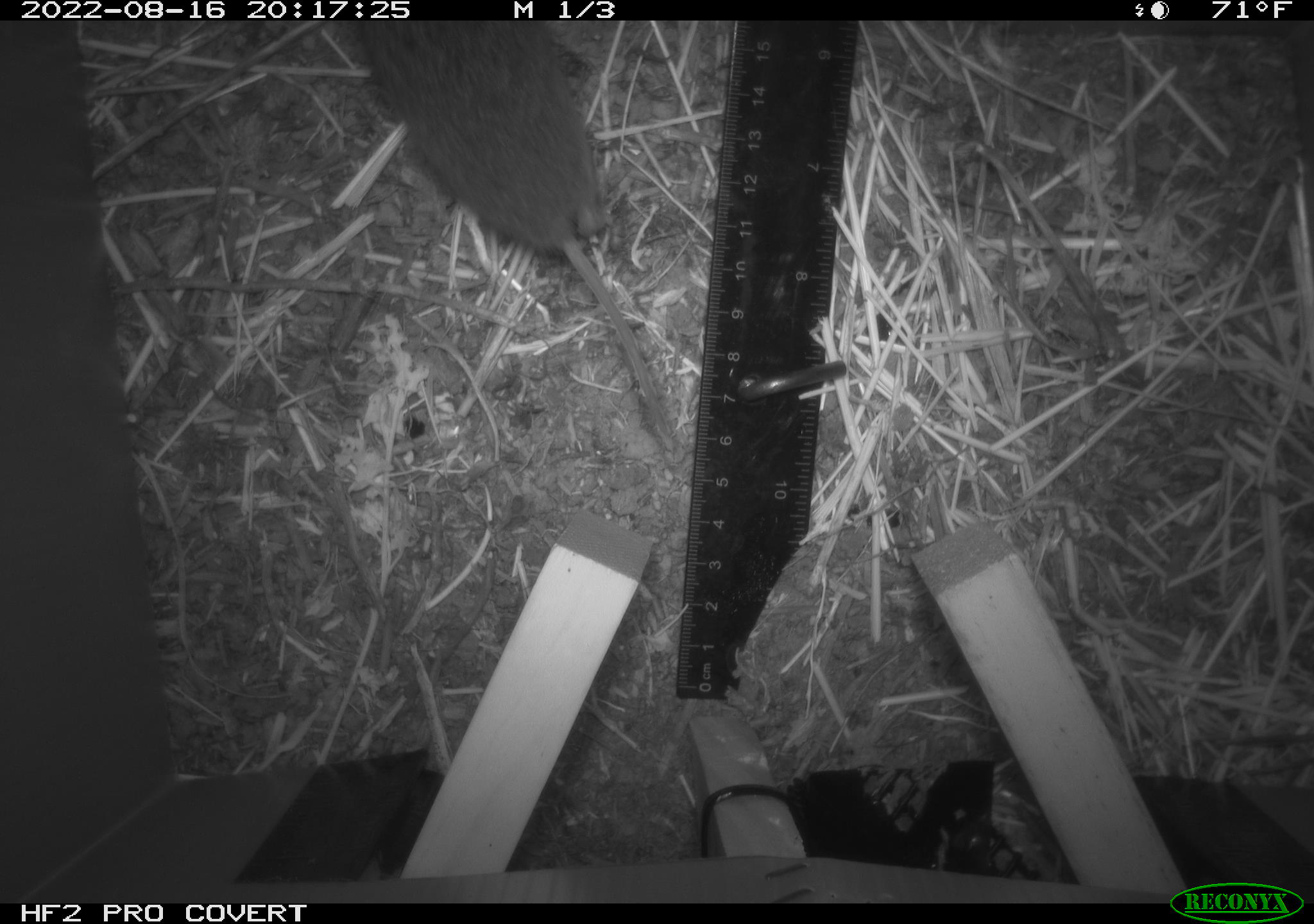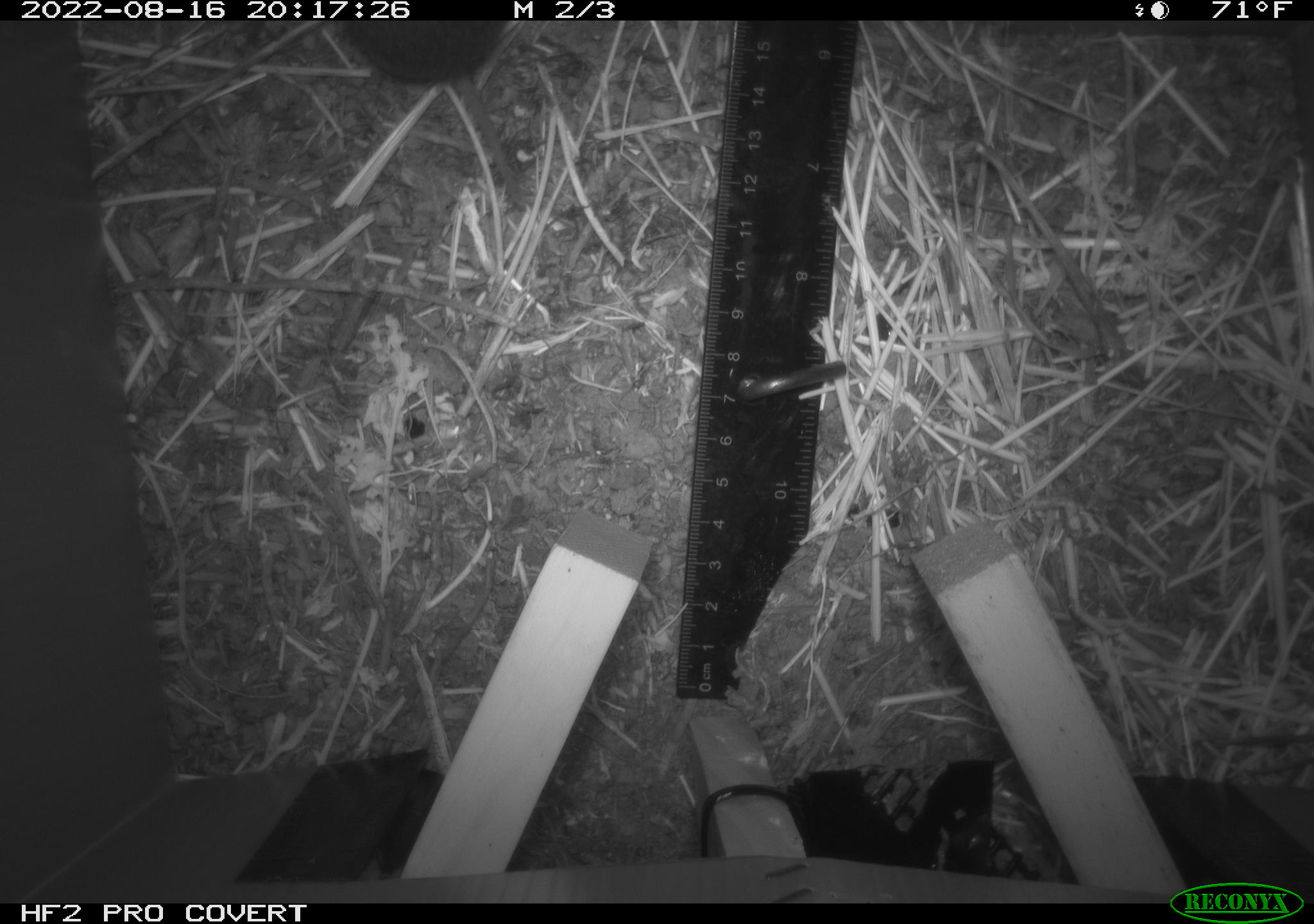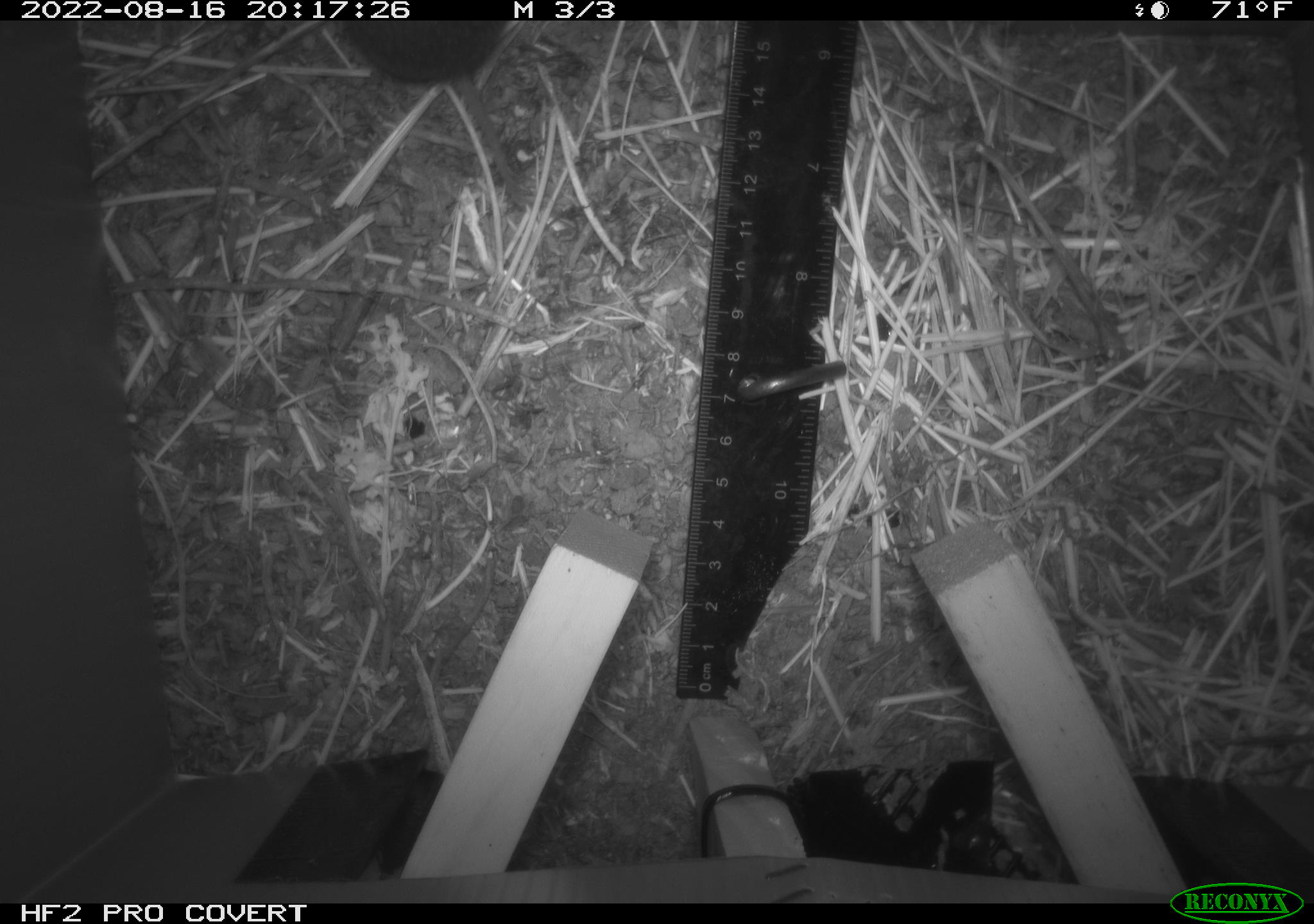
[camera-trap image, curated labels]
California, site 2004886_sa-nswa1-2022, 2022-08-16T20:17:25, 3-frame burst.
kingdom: Animalia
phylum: Chordata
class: Mammalia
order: Rodentia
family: Cricetidae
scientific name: Cricetidae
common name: hamsters, voles, lemmings, and allies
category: cricetidae family